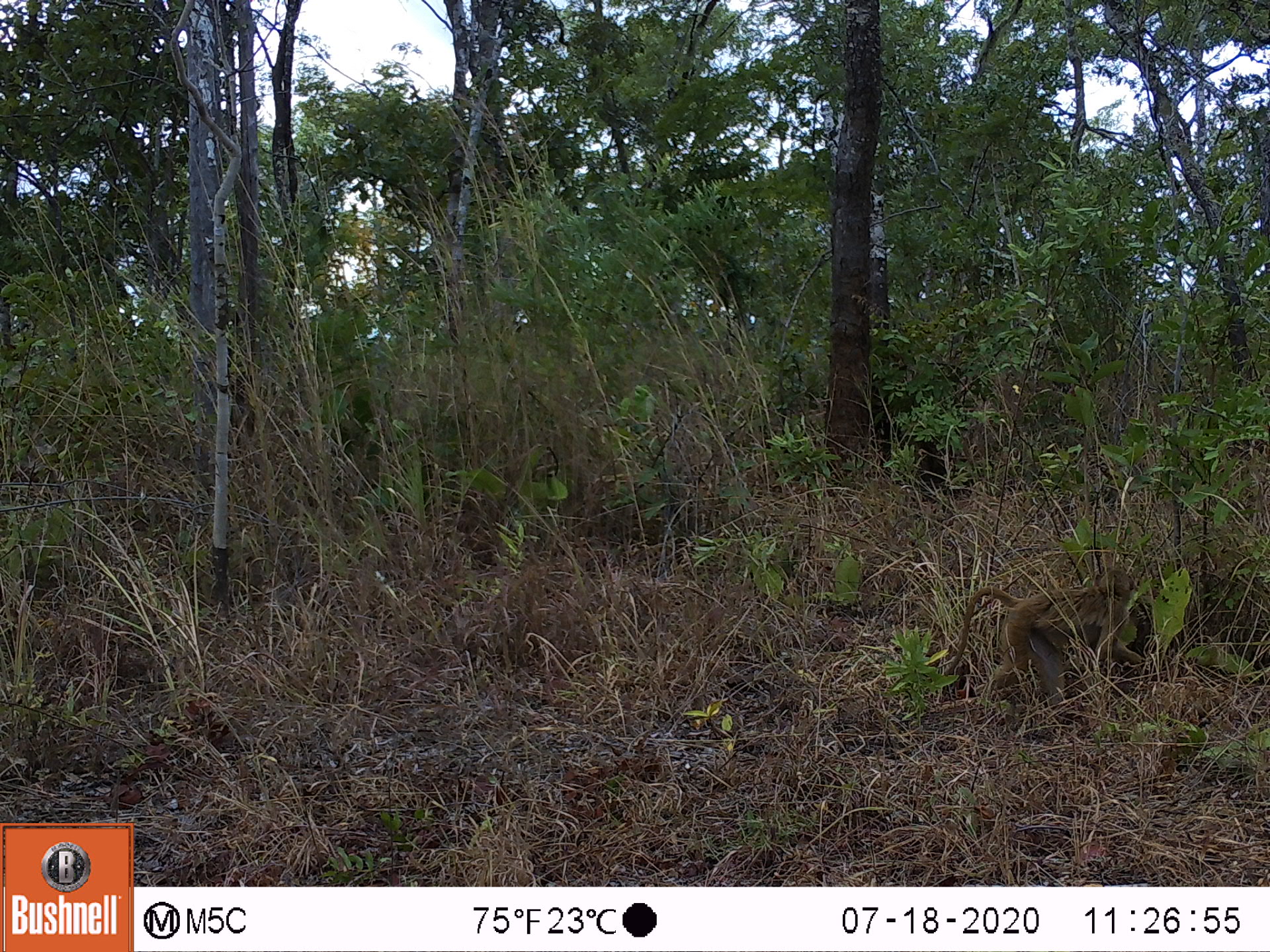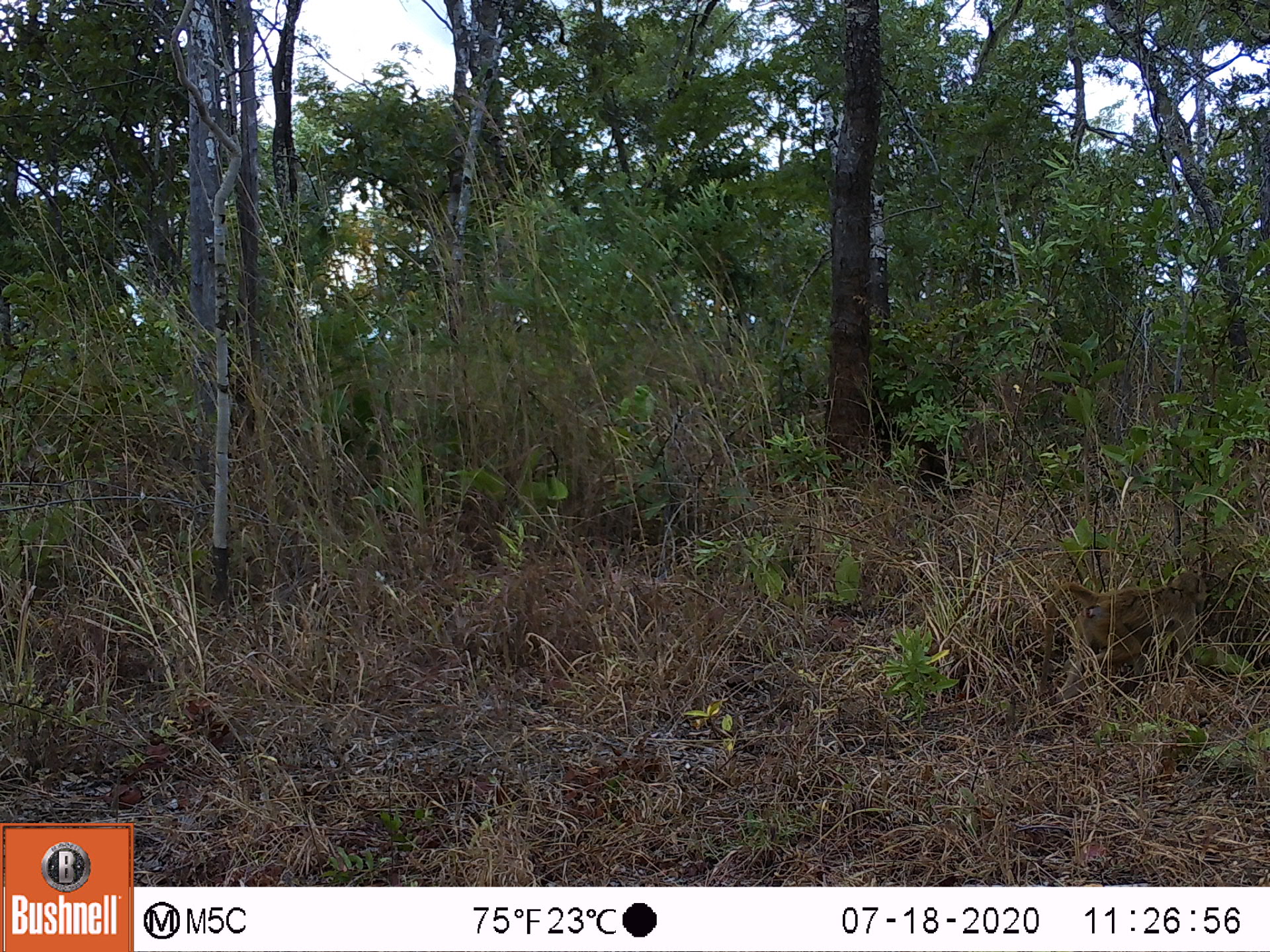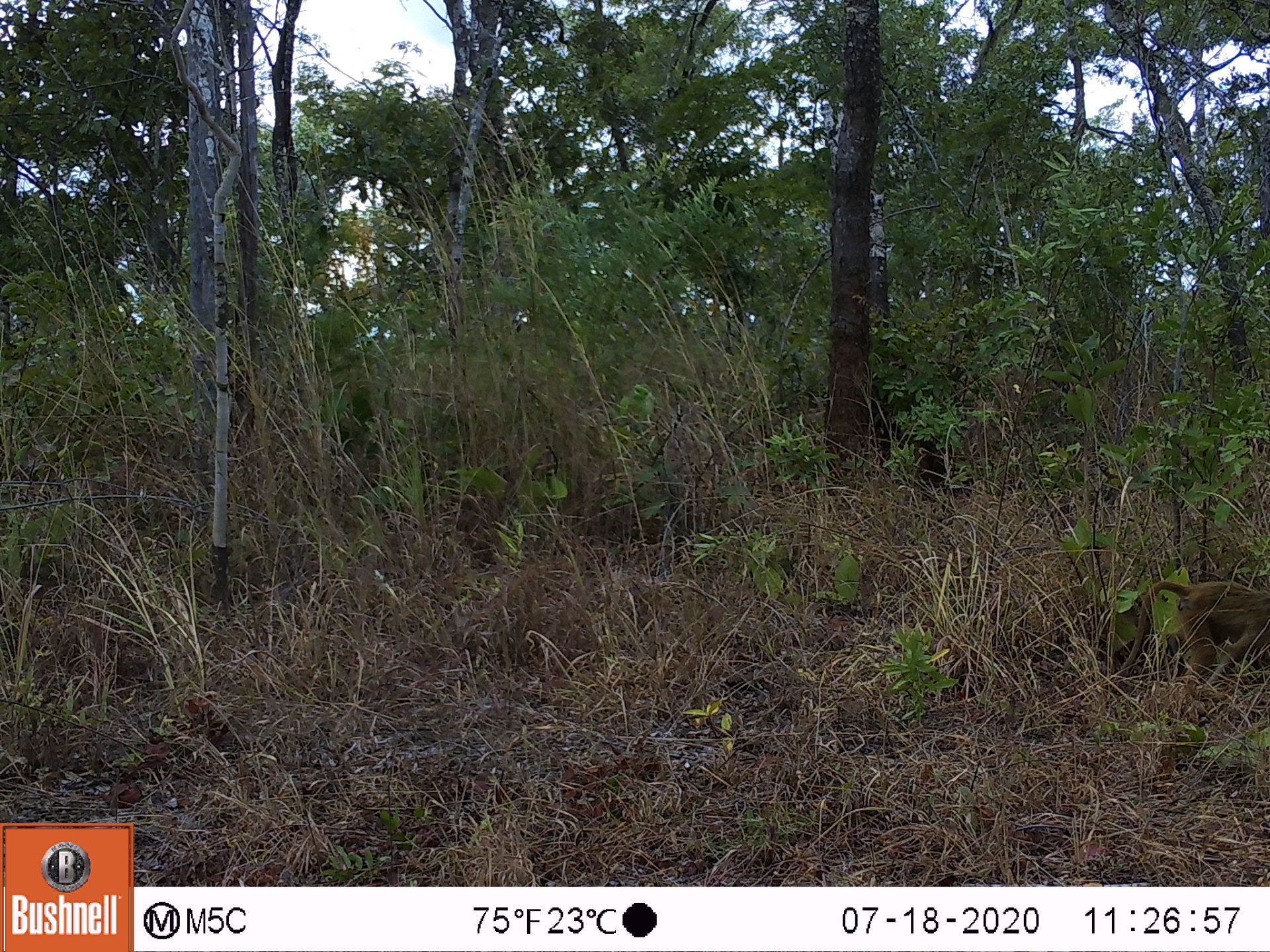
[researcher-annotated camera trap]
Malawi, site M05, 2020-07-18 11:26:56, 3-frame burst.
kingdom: Animalia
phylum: Chordata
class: Mammalia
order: Primates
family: Cercopithecidae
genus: Papio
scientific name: Papio cynocephalus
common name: yellow baboon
Yellow baboon (Papio cynocephalus), count 1.